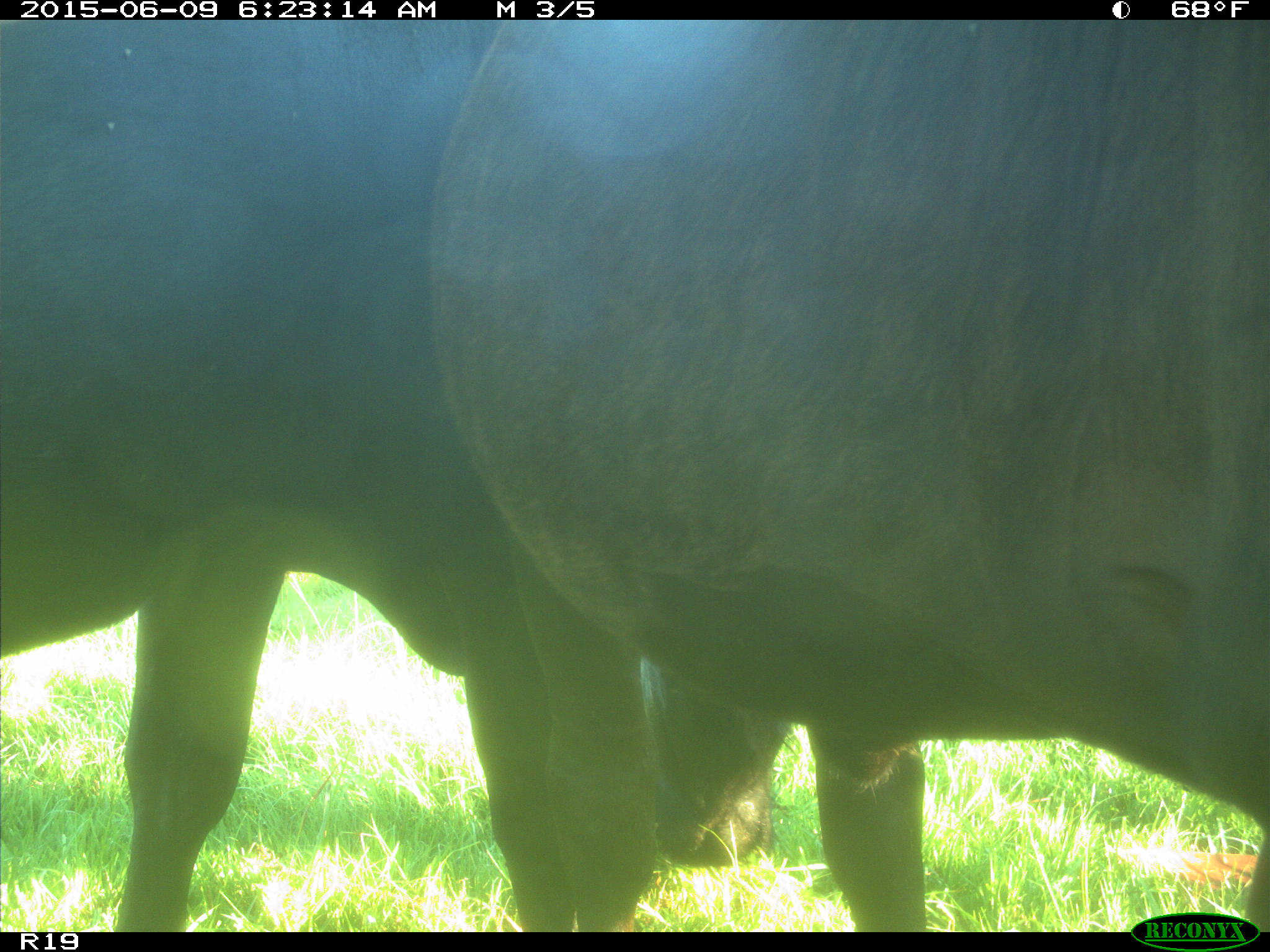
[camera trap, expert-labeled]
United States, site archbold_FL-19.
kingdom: Animalia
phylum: Chordata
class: Mammalia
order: Artiodactyla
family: Bovidae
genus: Bos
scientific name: Bos taurus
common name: domestic cow